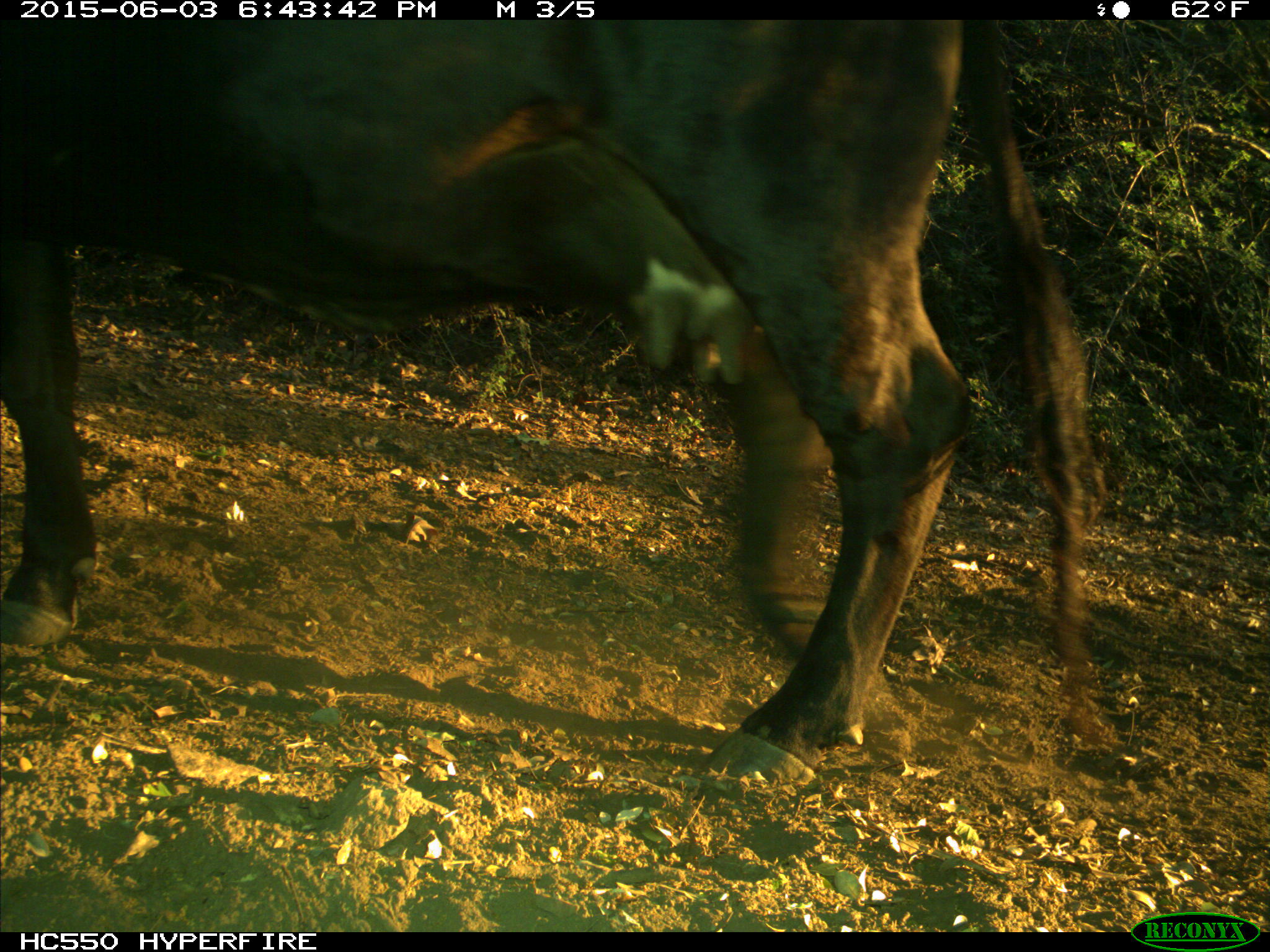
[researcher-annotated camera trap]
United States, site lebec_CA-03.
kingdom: Animalia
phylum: Chordata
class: Mammalia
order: Artiodactyla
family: Bovidae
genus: Bos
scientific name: Bos taurus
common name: domestic cow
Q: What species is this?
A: Bos taurus (domestic cow).